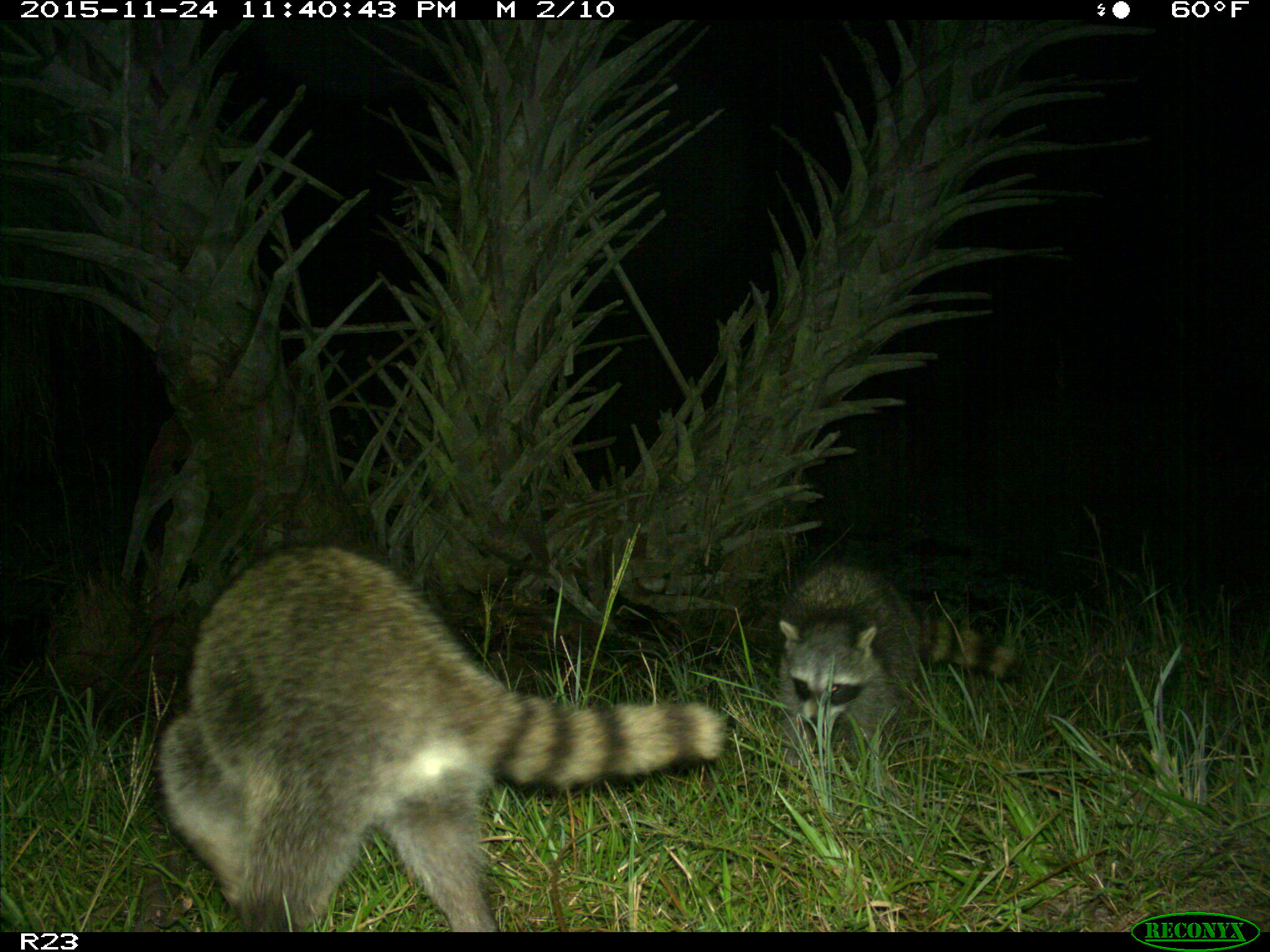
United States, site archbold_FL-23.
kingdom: Animalia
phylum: Chordata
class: Mammalia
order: Carnivora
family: Procyonidae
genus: Procyon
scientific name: Procyon lotor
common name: common raccoon